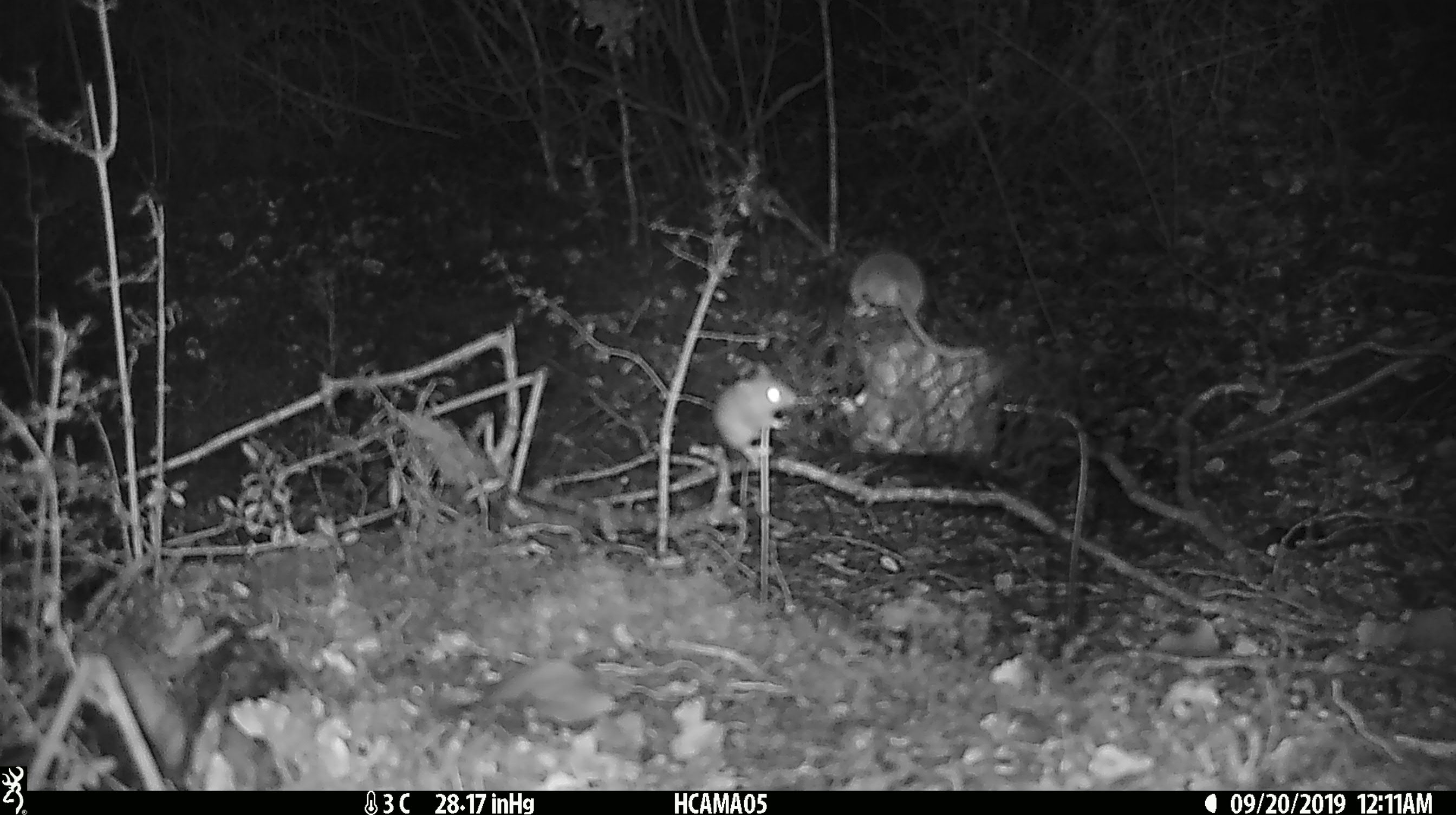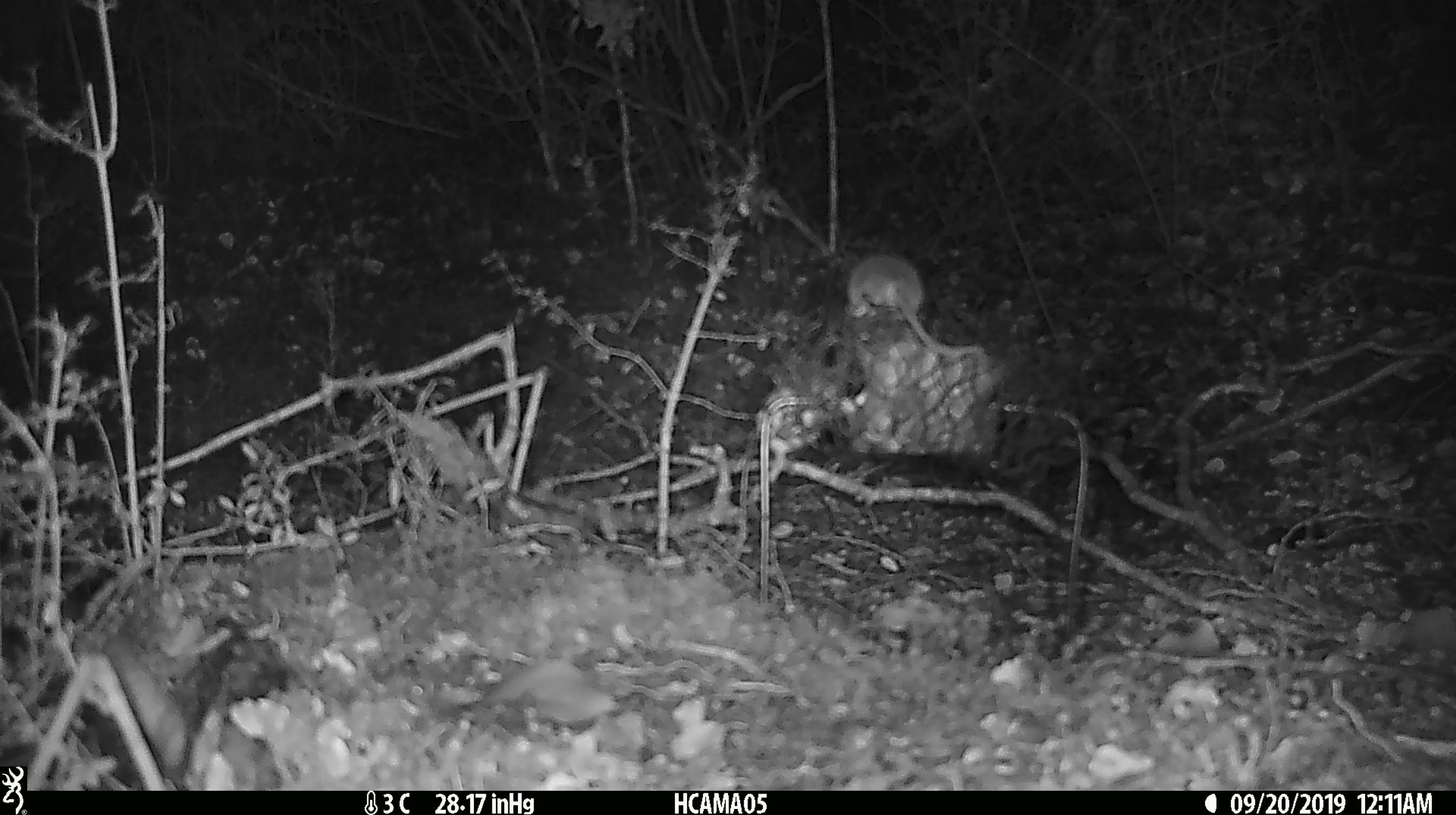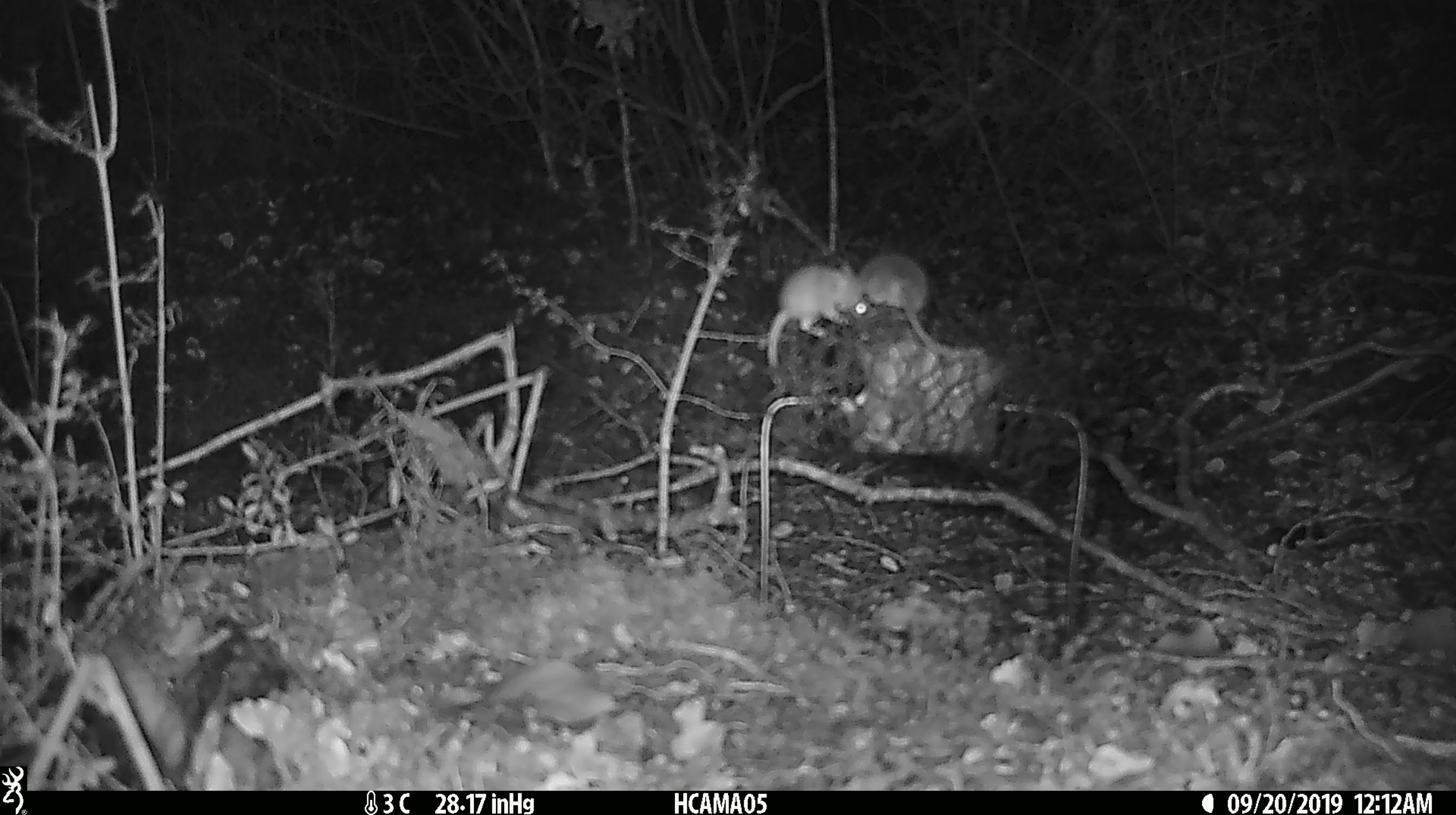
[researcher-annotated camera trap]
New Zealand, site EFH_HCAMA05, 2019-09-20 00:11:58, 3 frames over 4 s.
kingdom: Animalia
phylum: Chordata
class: Mammalia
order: Rodentia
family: Muridae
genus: Mus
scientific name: Mus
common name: mouse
Mouse (Mus).